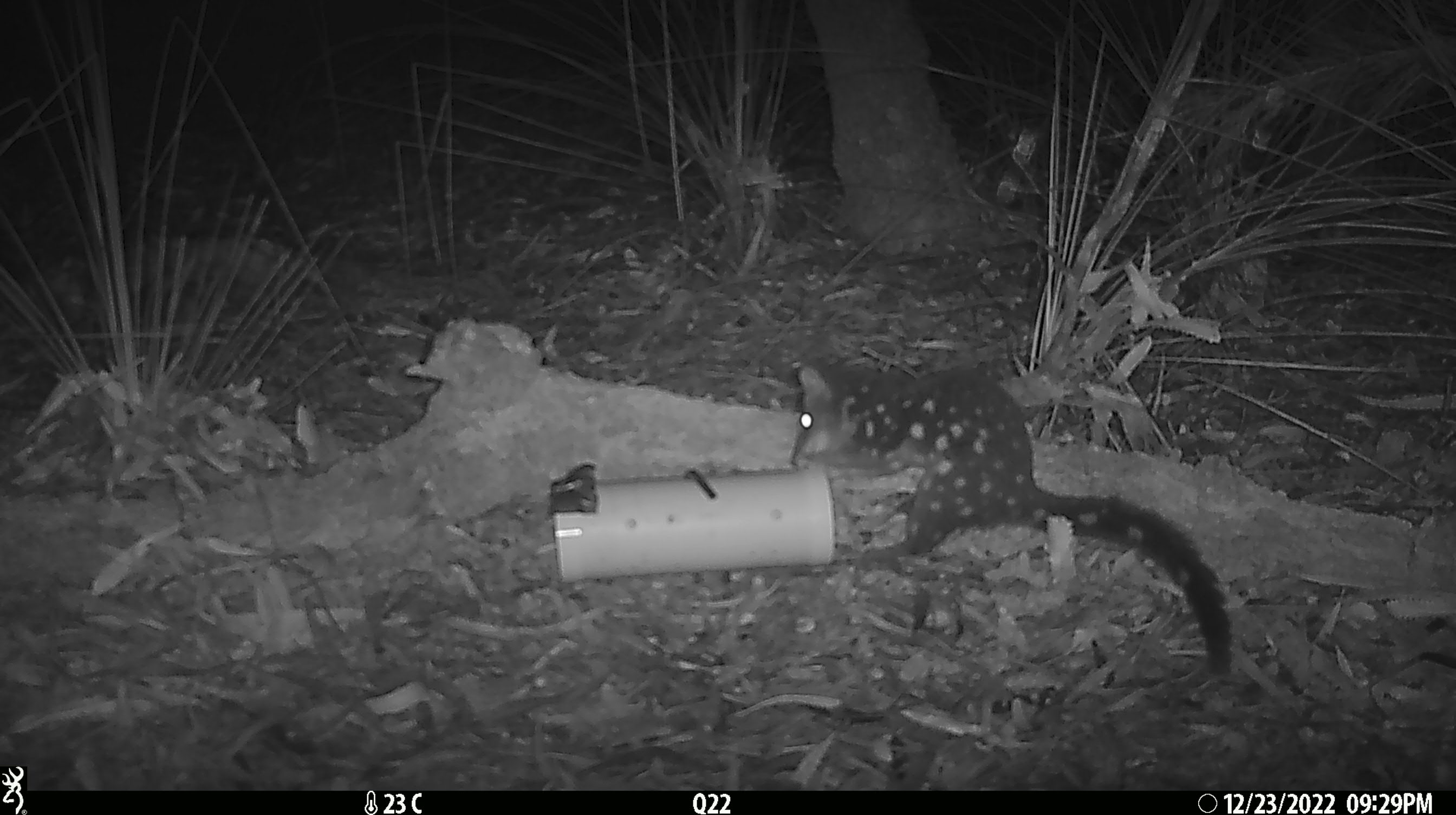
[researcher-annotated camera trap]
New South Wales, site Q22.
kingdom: Animalia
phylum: Chordata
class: Mammalia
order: Dasyuromorphia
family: Dasyuridae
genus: Dasyurus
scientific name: Dasyurus maculatus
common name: spotted-tailed quoll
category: quoll